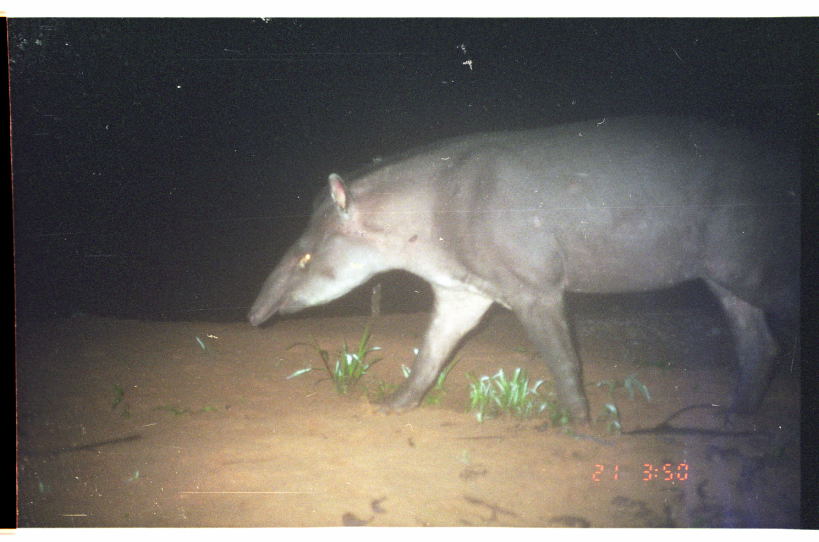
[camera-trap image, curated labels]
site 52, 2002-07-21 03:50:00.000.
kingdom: Animalia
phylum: Chordata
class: Mammalia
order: Perissodactyla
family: Tapiridae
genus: Tapirus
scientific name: Tapirus terrestris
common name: south american tapir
Tapirus terrestris (south american tapir).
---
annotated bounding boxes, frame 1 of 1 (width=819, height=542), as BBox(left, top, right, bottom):
tapirus terrestris: BBox(244, 108, 799, 434)